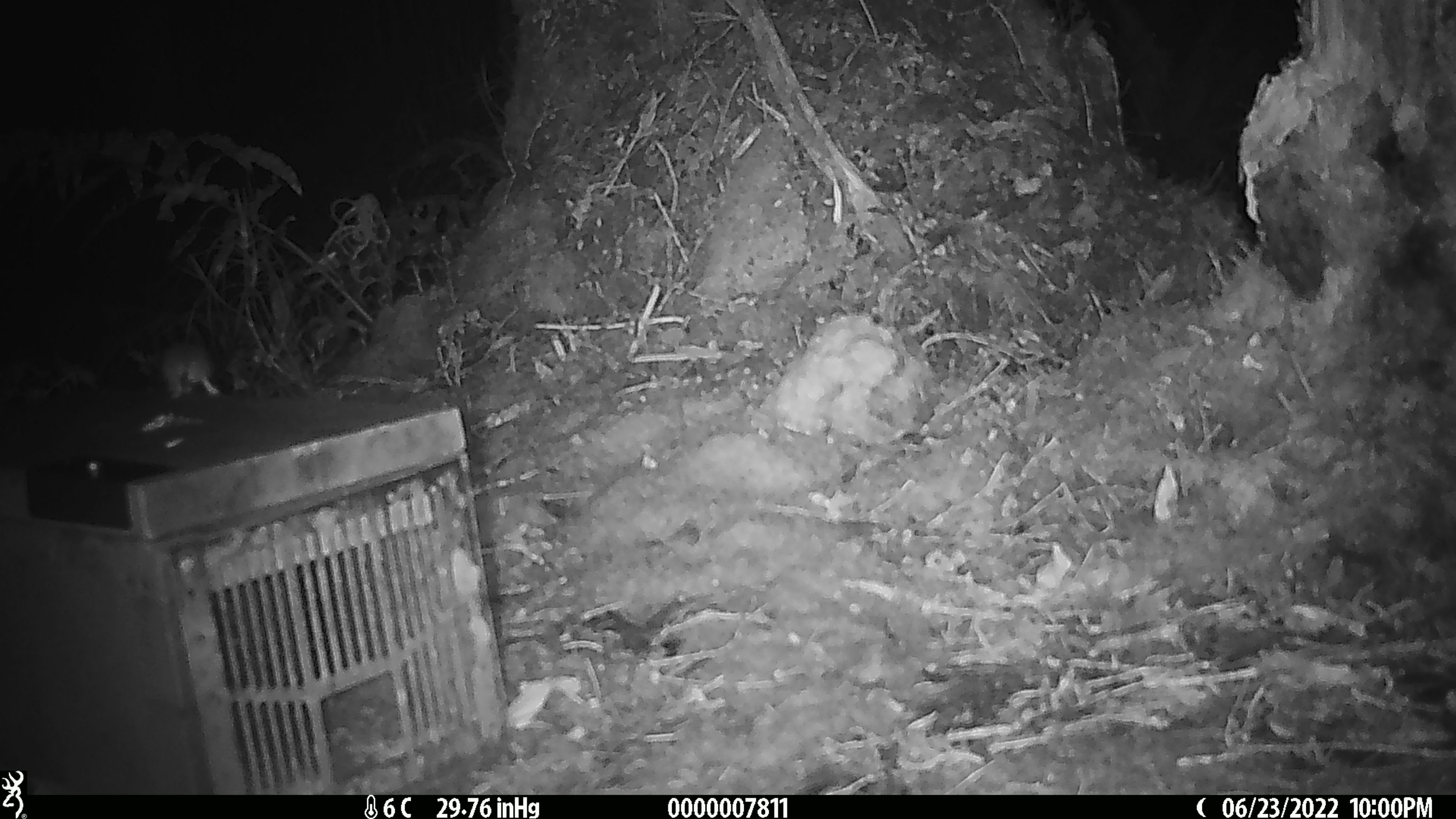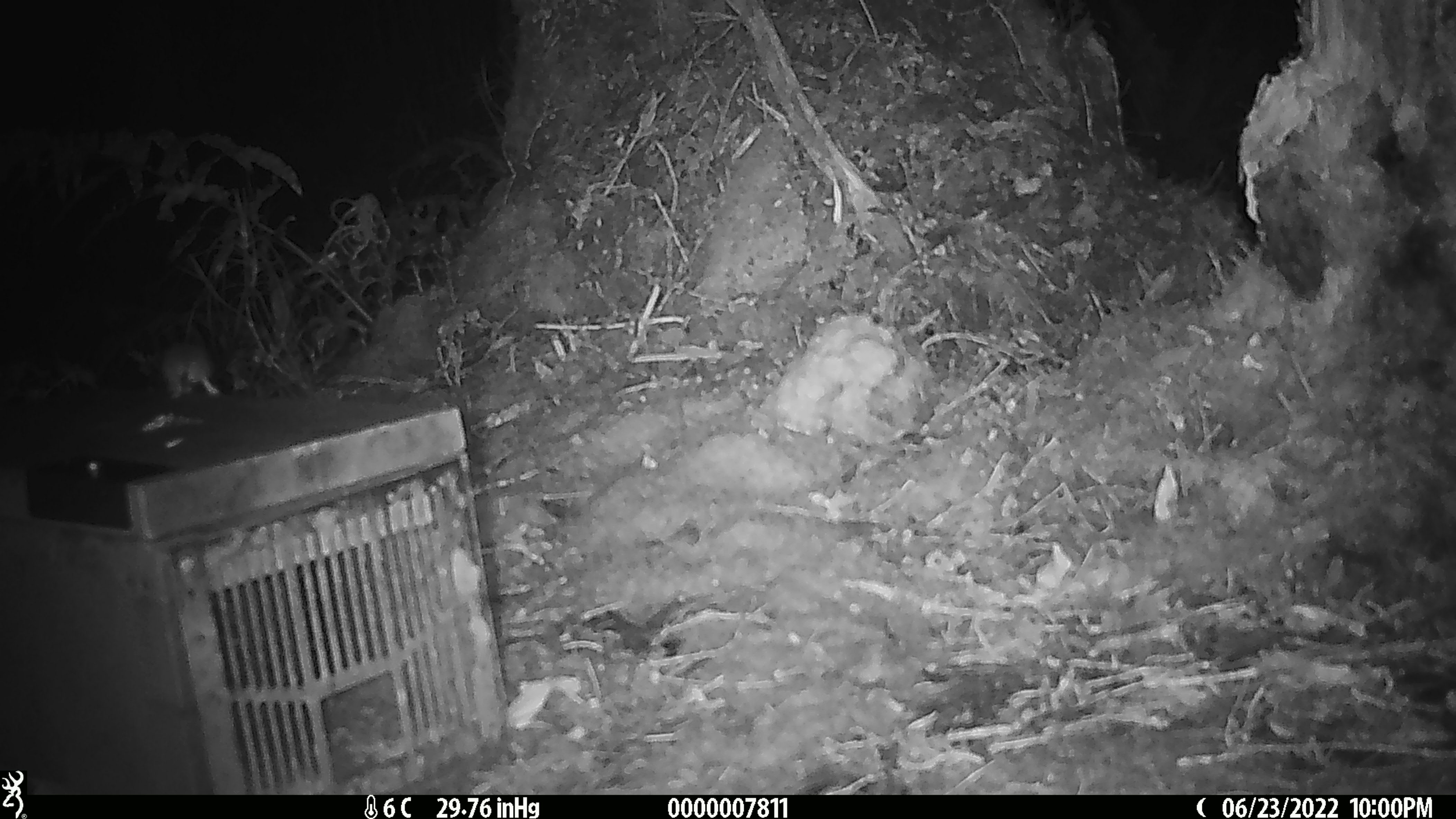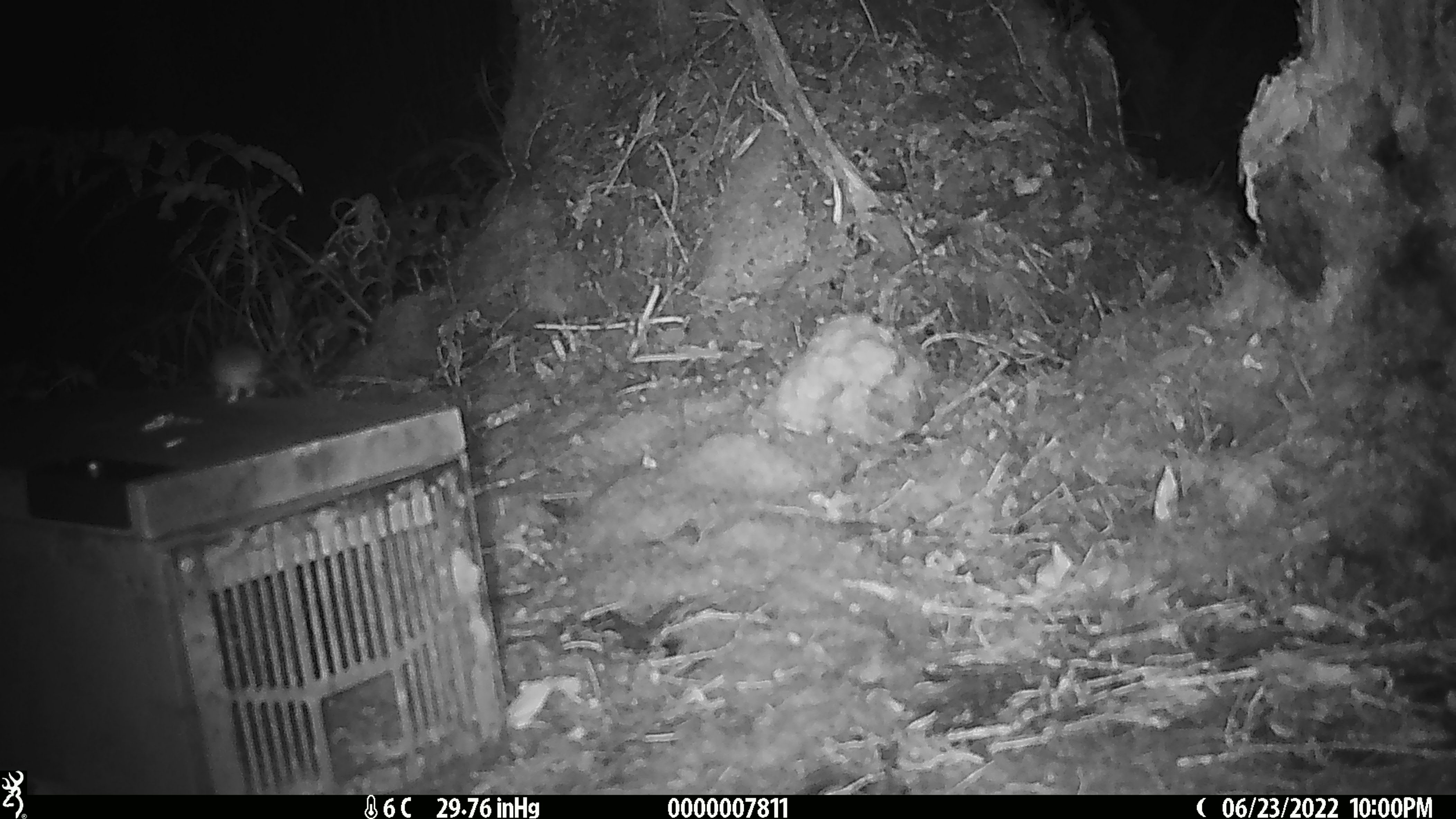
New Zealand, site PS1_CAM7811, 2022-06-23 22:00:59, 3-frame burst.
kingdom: Animalia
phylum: Chordata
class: Mammalia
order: Rodentia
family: Muridae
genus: Mus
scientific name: Mus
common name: mouse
Mouse (Mus).